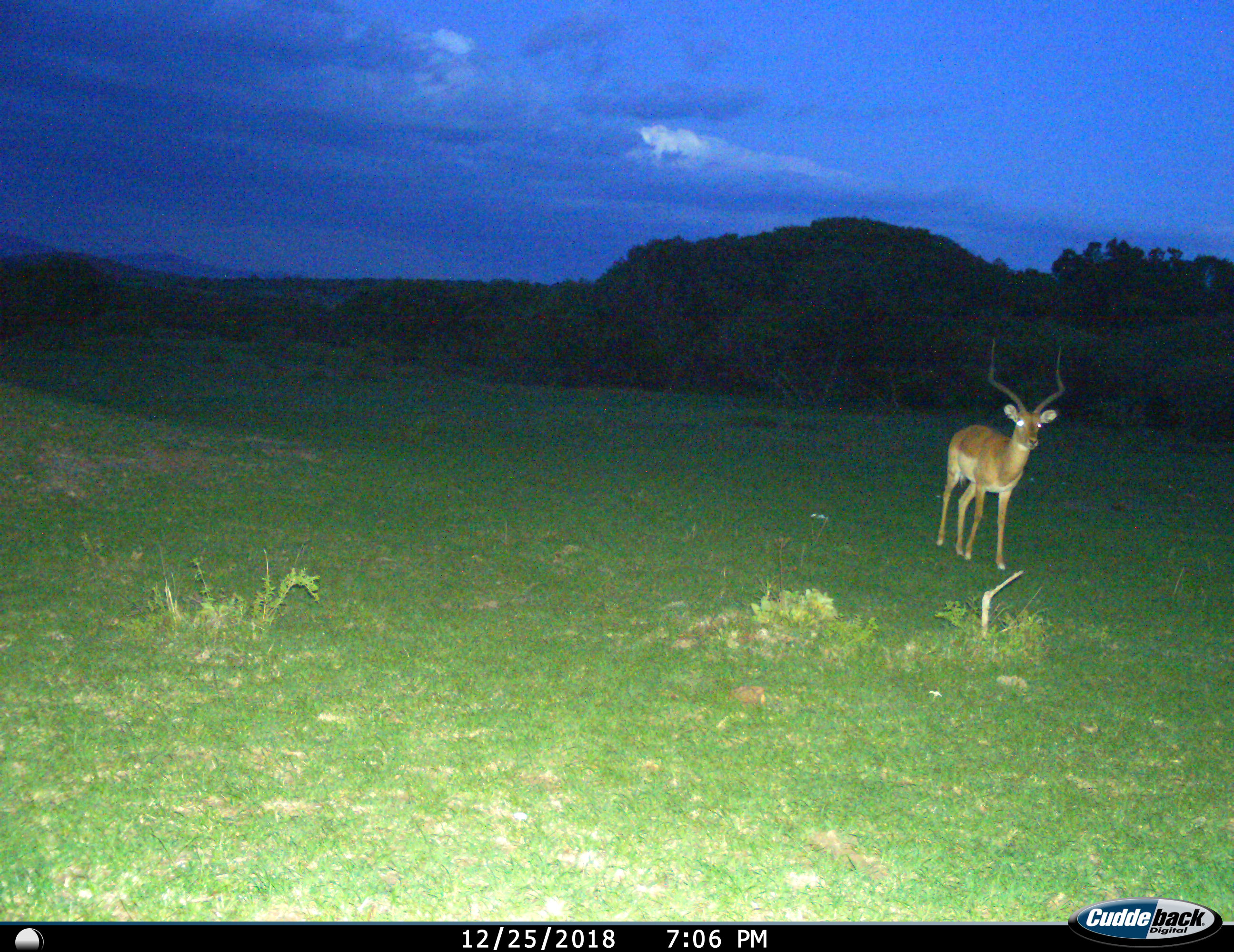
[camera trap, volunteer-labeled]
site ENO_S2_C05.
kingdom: Animalia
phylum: Chordata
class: Mammalia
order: Artiodactyla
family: Bovidae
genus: Aepyceros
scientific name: Aepyceros melampus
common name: impala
Impala (Aepyceros melampus), count 1. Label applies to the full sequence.